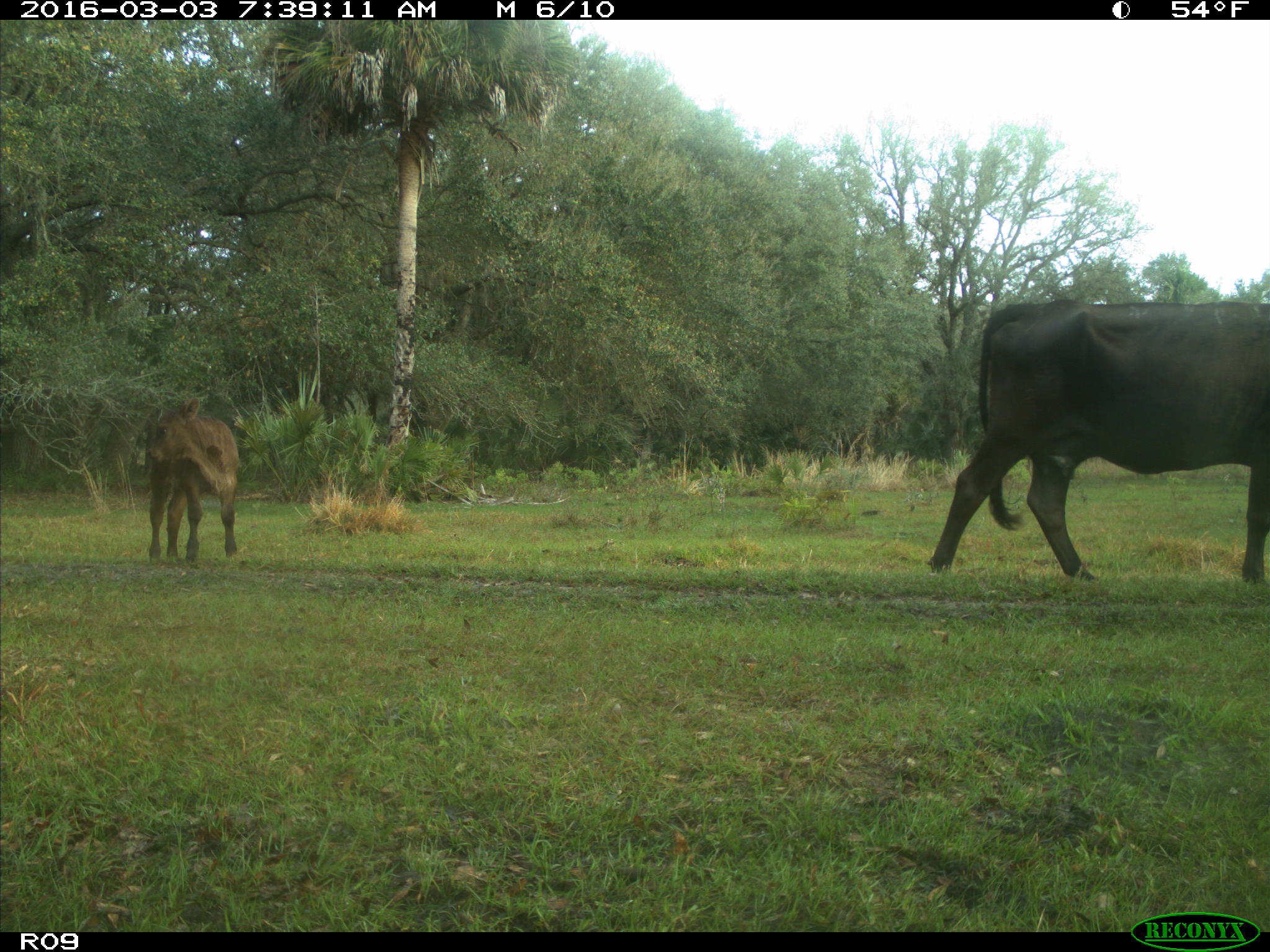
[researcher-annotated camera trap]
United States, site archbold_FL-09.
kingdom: Animalia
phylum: Chordata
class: Mammalia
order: Artiodactyla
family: Bovidae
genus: Bos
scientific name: Bos taurus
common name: domestic cow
Bos taurus (domestic cow).